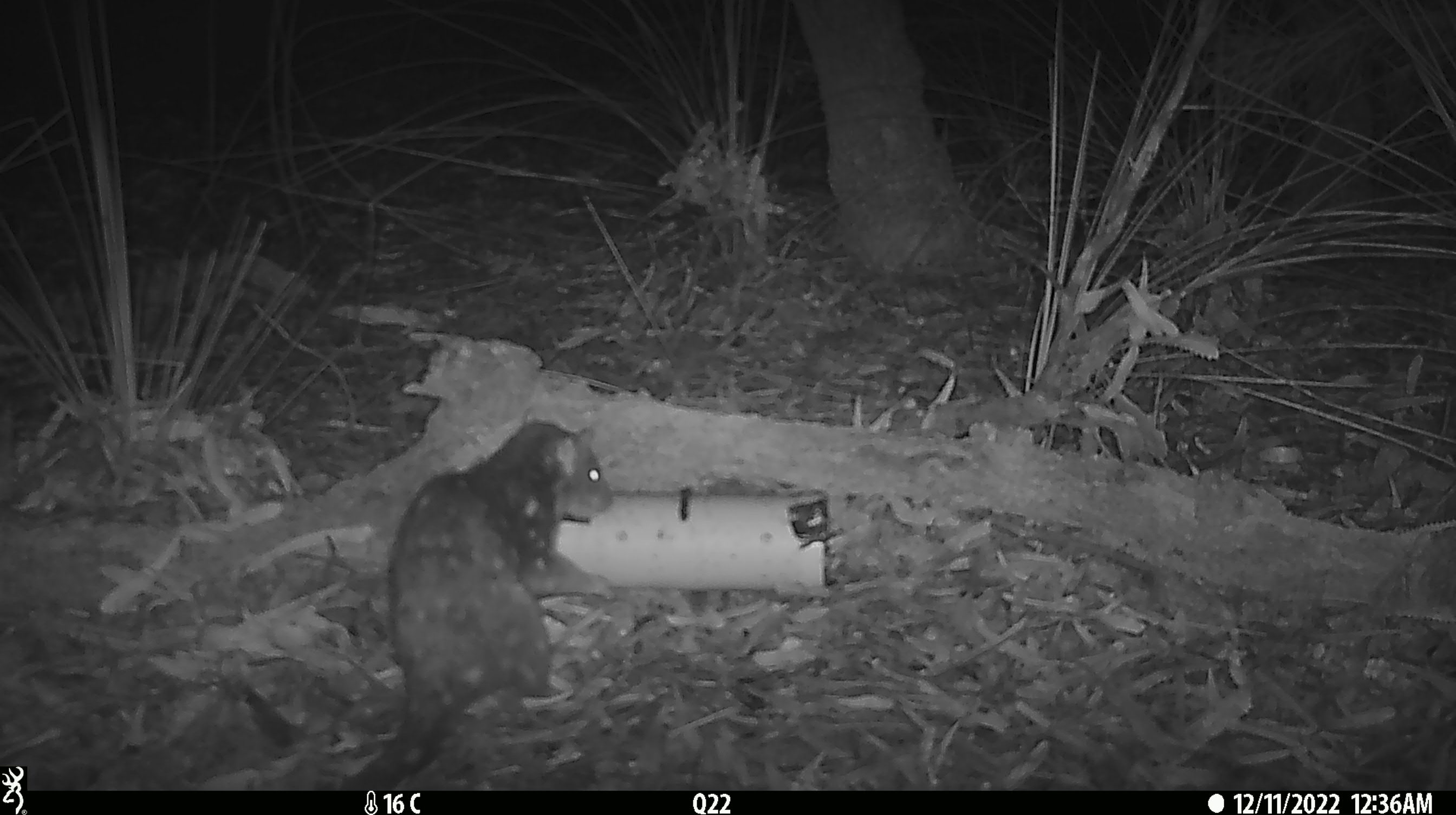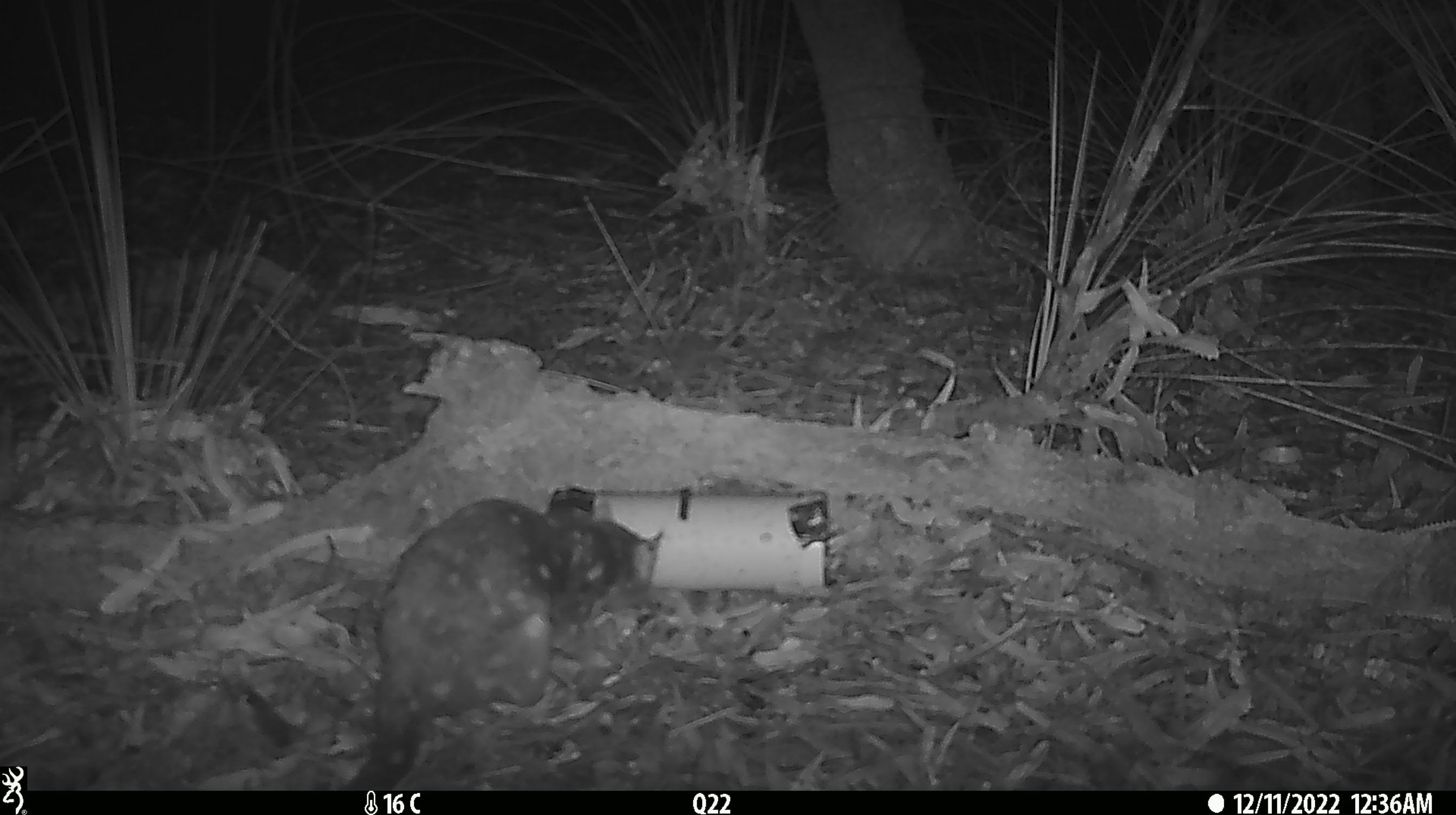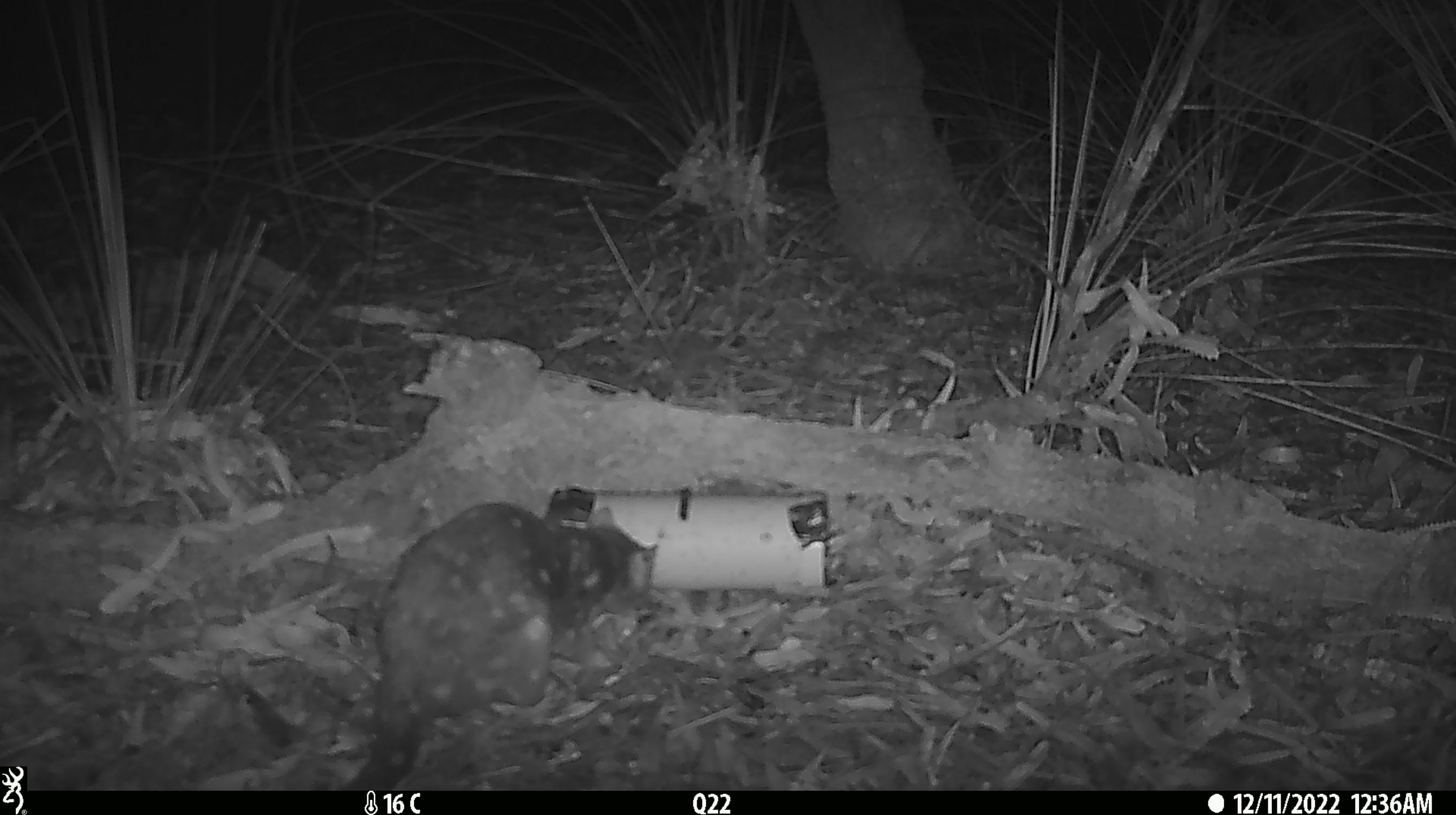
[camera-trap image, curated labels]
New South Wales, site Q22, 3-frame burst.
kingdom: Animalia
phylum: Chordata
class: Mammalia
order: Dasyuromorphia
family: Dasyuridae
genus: Dasyurus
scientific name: Dasyurus maculatus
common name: spotted-tailed quoll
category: quoll